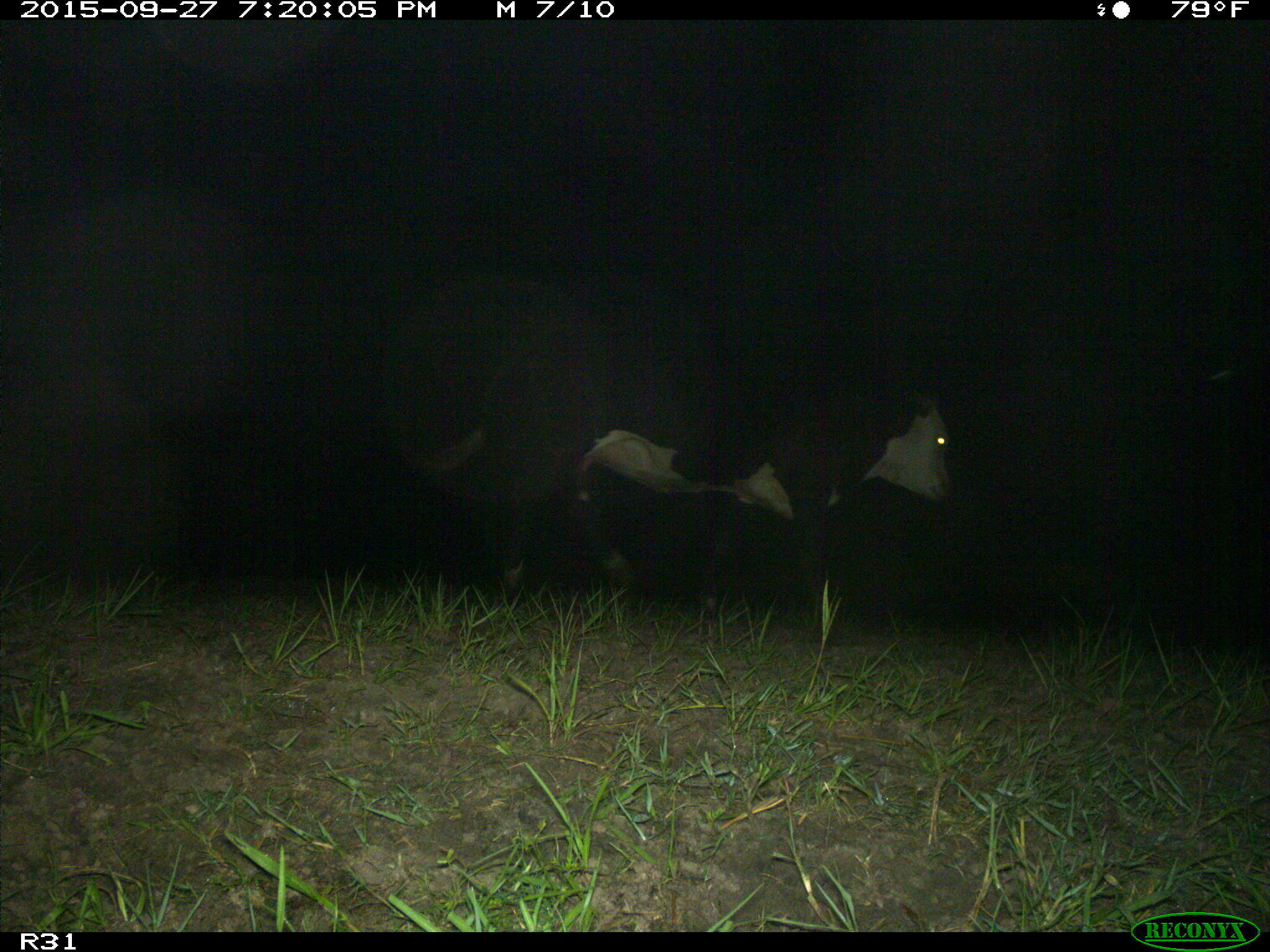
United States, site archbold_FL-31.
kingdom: Animalia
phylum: Chordata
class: Mammalia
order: Artiodactyla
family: Bovidae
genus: Bos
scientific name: Bos taurus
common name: domestic cow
Bos taurus (domestic cow).